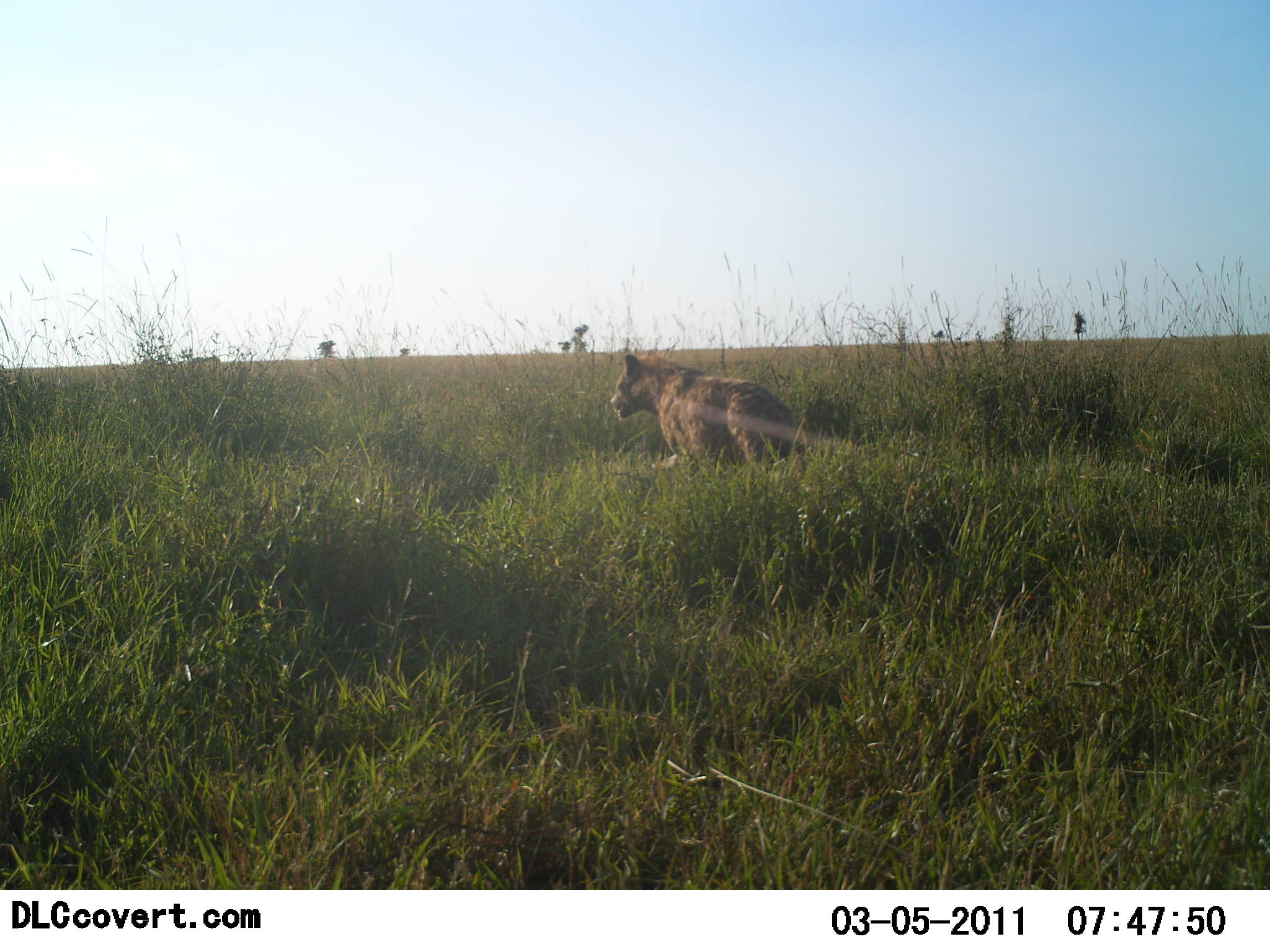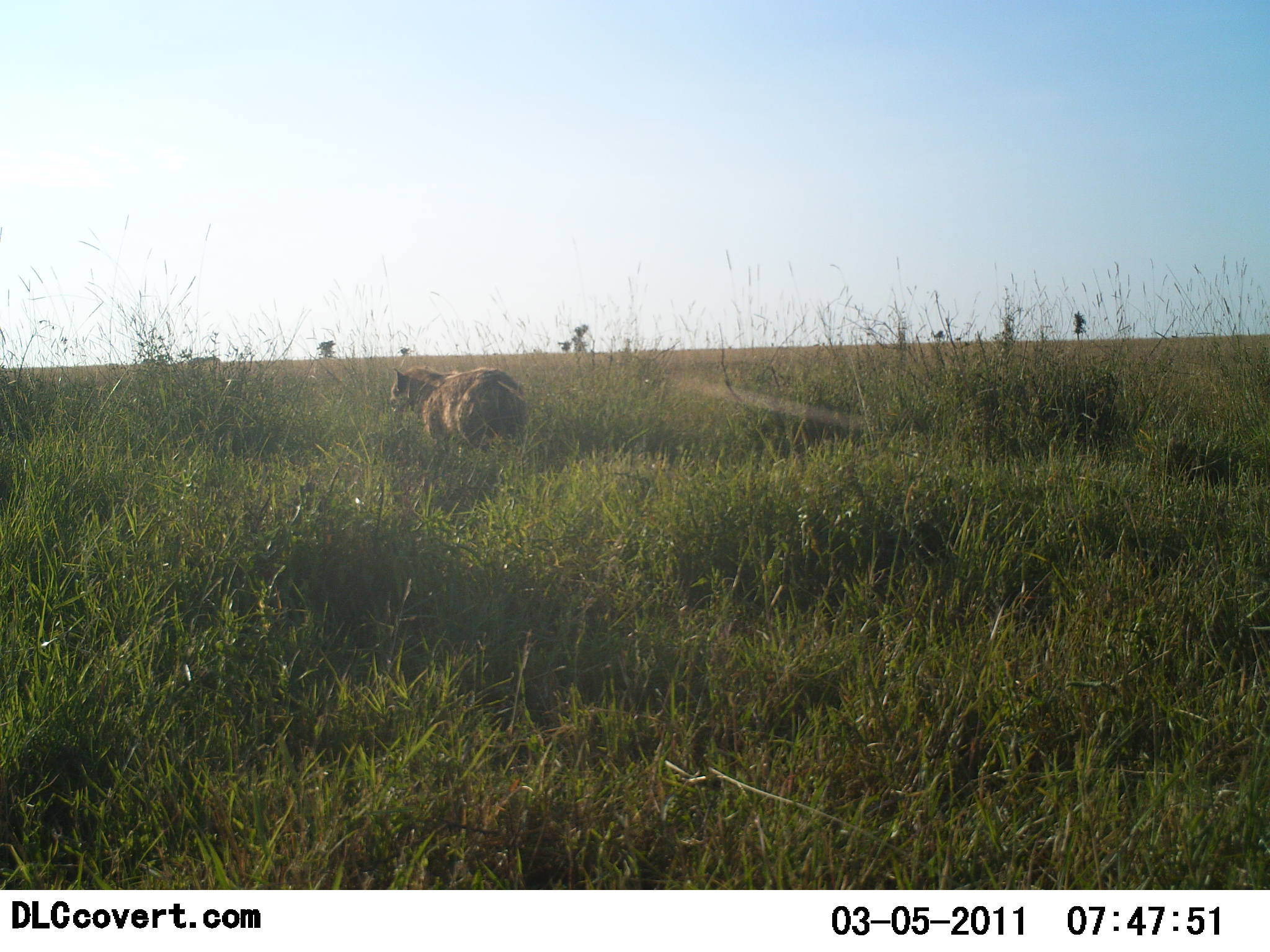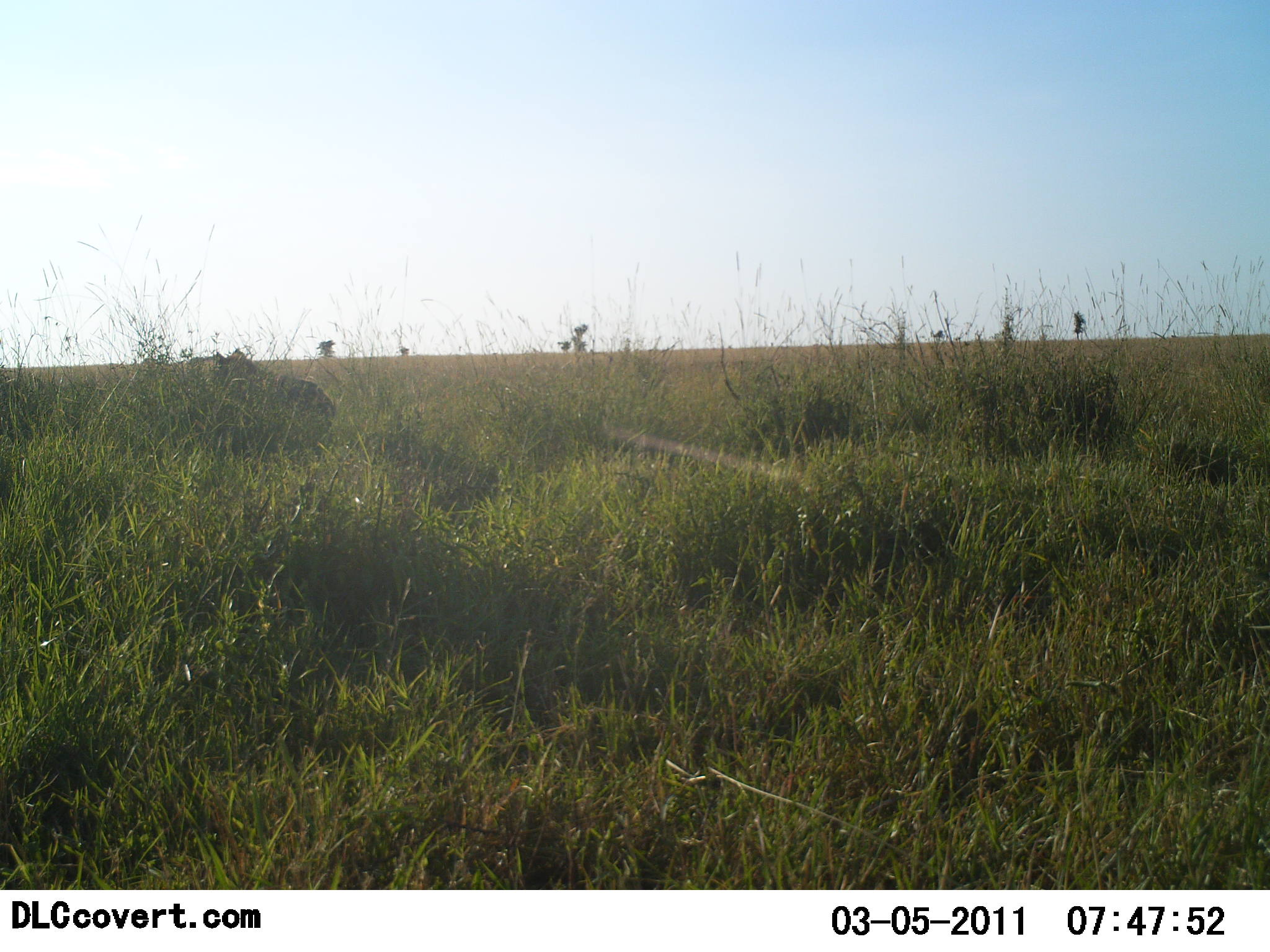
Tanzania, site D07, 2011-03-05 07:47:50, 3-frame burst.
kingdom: Animalia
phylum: Chordata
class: Mammalia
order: Carnivora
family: Hyaenidae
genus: Crocuta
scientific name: Crocuta crocuta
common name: spotted hyena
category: hyenaspotted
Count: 1.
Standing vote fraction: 8%.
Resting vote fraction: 0%.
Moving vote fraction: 83%.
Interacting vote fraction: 17%.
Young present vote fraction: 0%.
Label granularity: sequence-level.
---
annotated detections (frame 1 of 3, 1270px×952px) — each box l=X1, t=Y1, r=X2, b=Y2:
animal: l=611, t=349, r=798, b=478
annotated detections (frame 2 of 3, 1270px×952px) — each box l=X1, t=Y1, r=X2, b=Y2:
animal: l=390, t=364, r=528, b=469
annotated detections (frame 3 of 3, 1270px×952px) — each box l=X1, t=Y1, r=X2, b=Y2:
animal: l=210, t=344, r=336, b=458